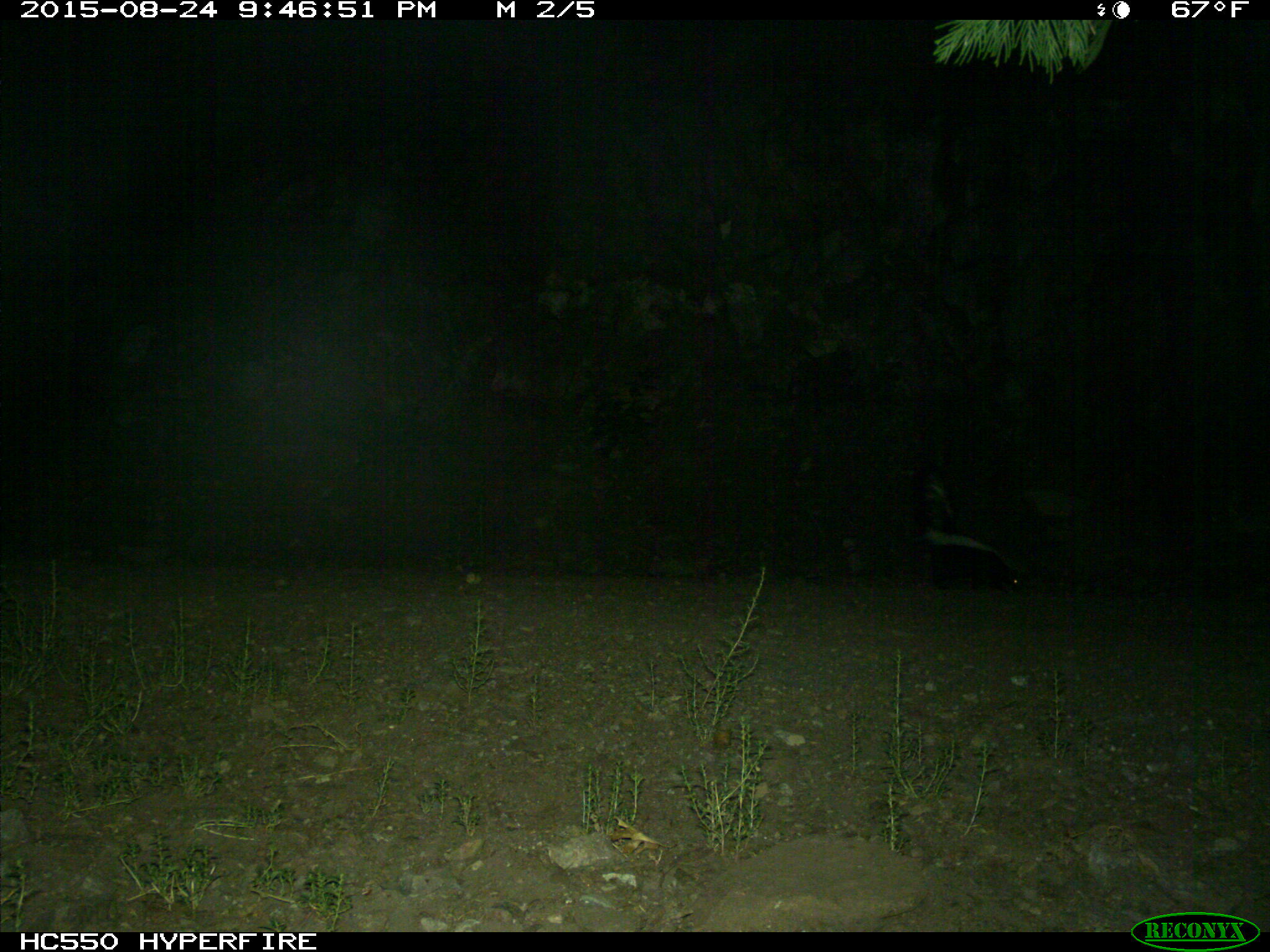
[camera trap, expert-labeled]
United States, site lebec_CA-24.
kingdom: Animalia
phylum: Chordata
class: Mammalia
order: Carnivora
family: Mephitidae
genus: Mephitis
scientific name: Mephitis mephitis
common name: striped skunk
Mephitis mephitis (striped skunk).